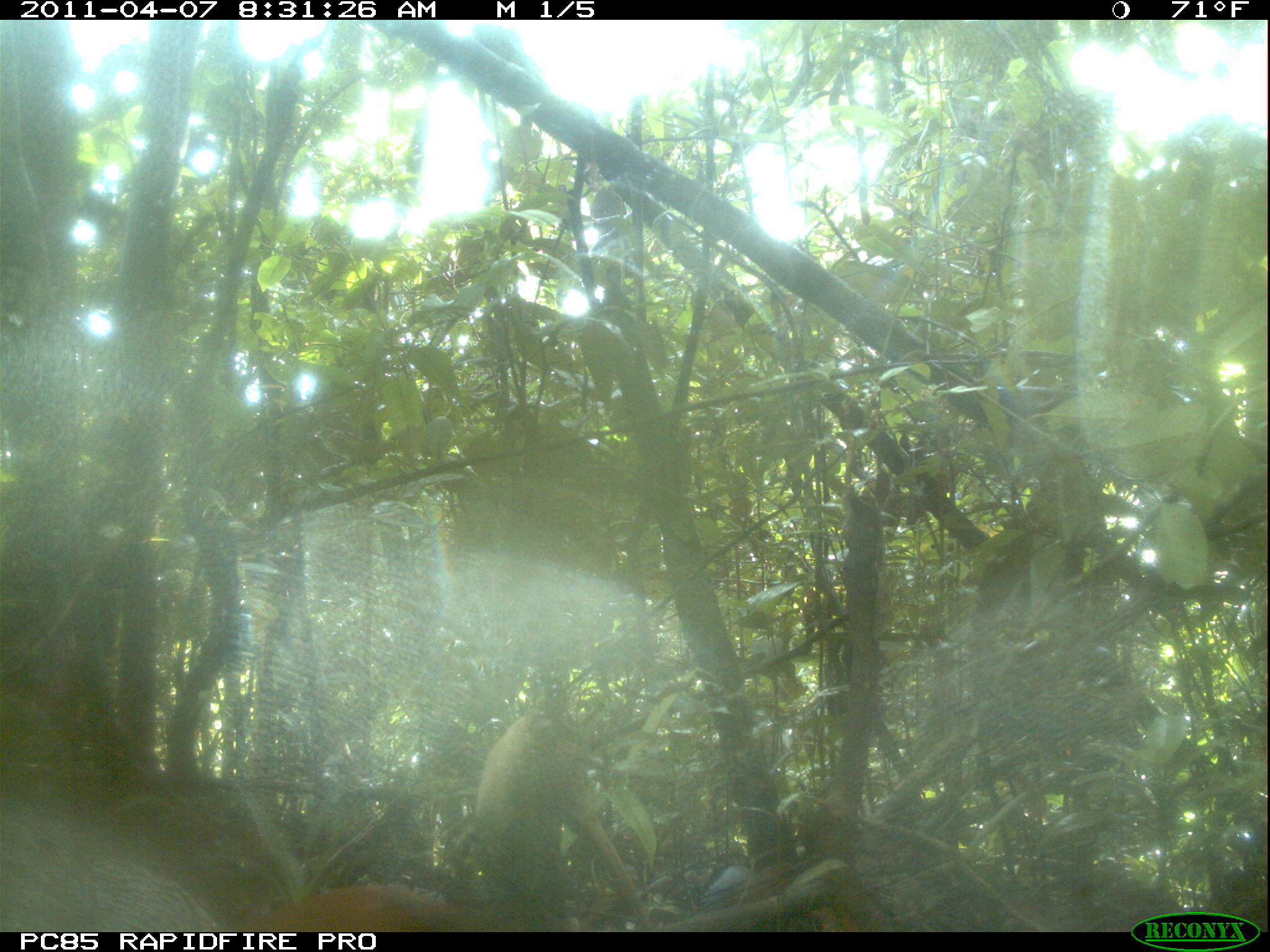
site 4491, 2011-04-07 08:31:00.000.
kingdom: Animalia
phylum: Chordata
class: Aves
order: Pelecaniformes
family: Threskiornithidae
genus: Lophotibis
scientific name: Lophotibis cristata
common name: madagascan ibis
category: lophotibis cristataa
Lophotibis cristataa (madagascan ibis) (Lophotibis cristata), count 2.